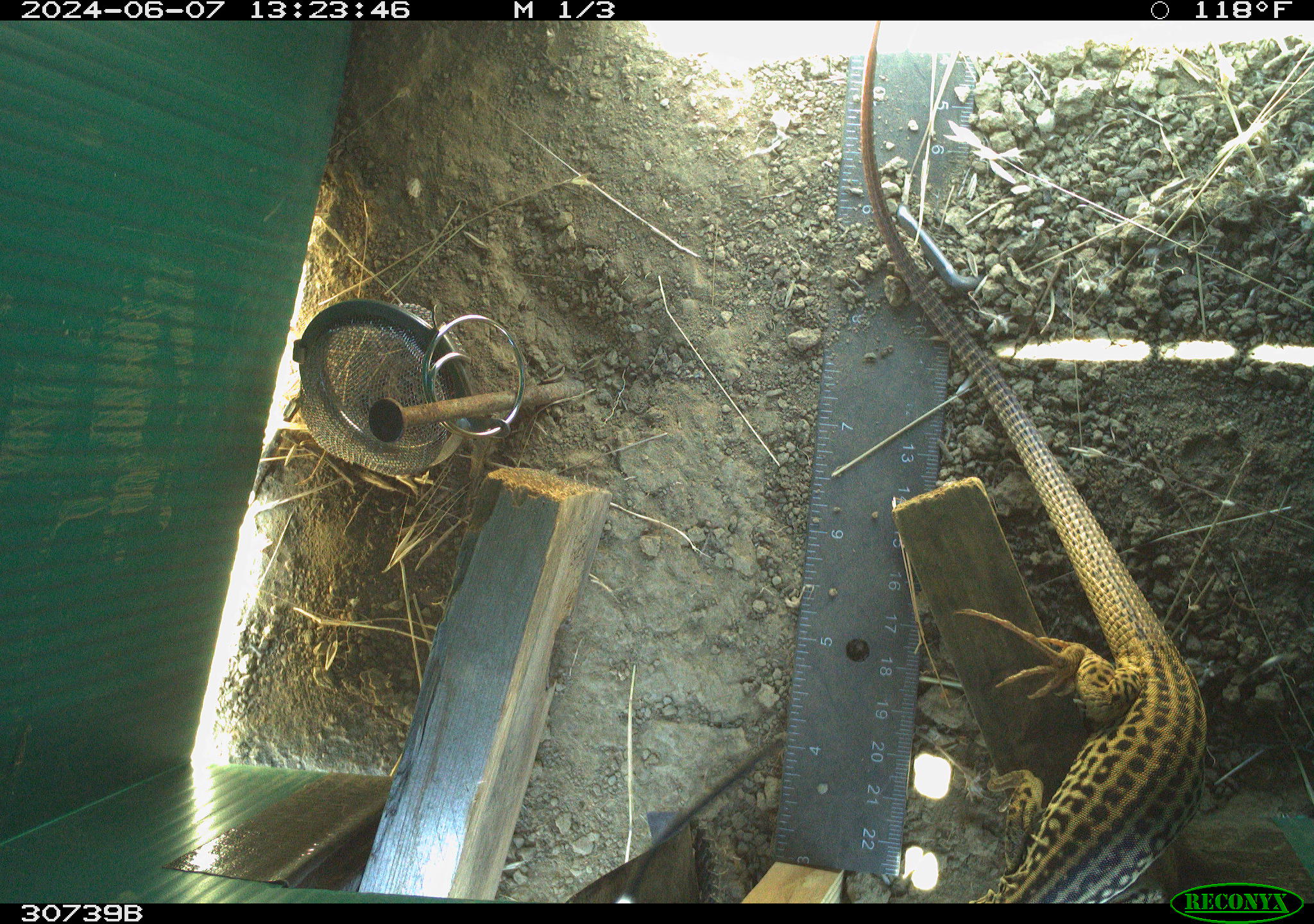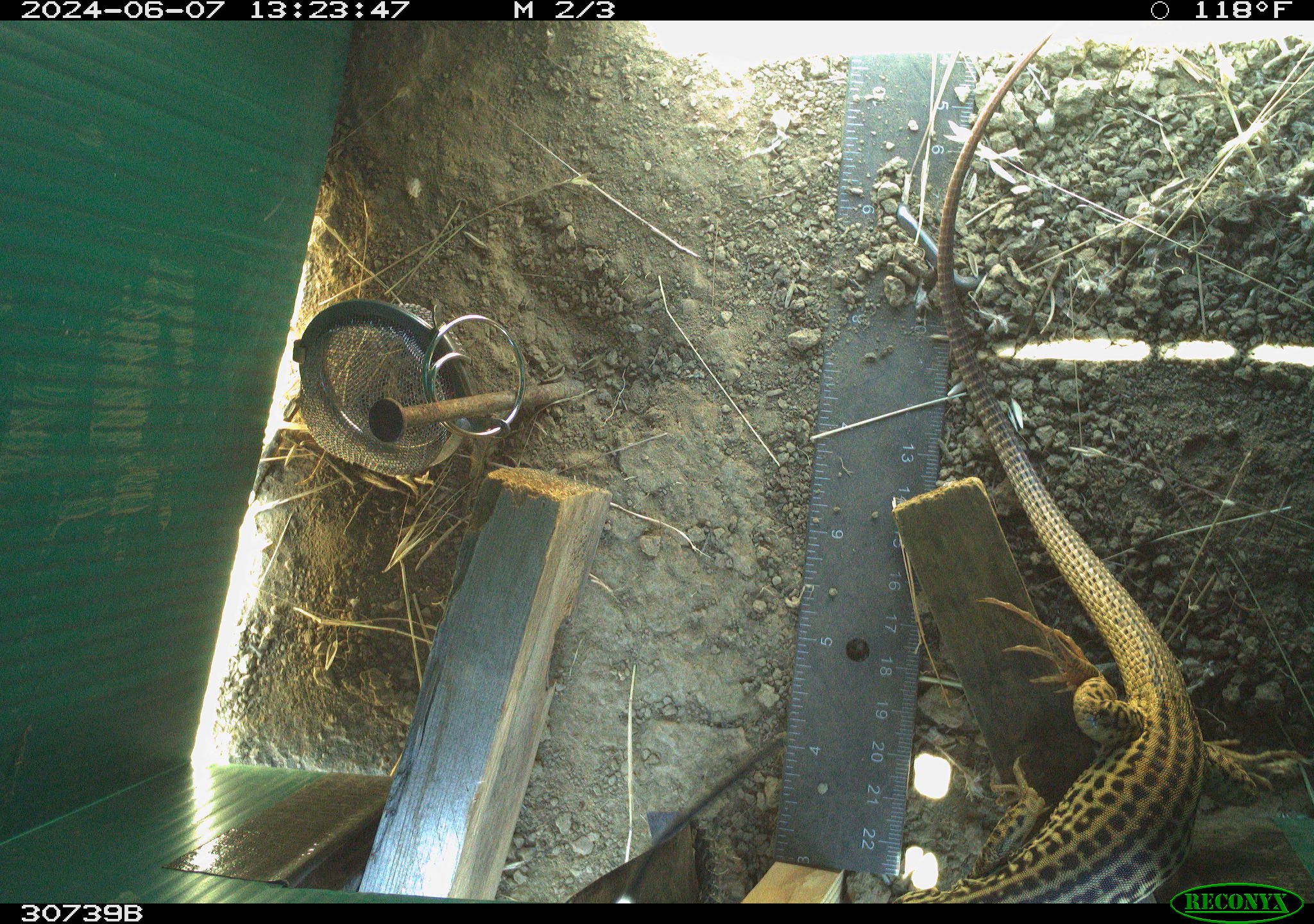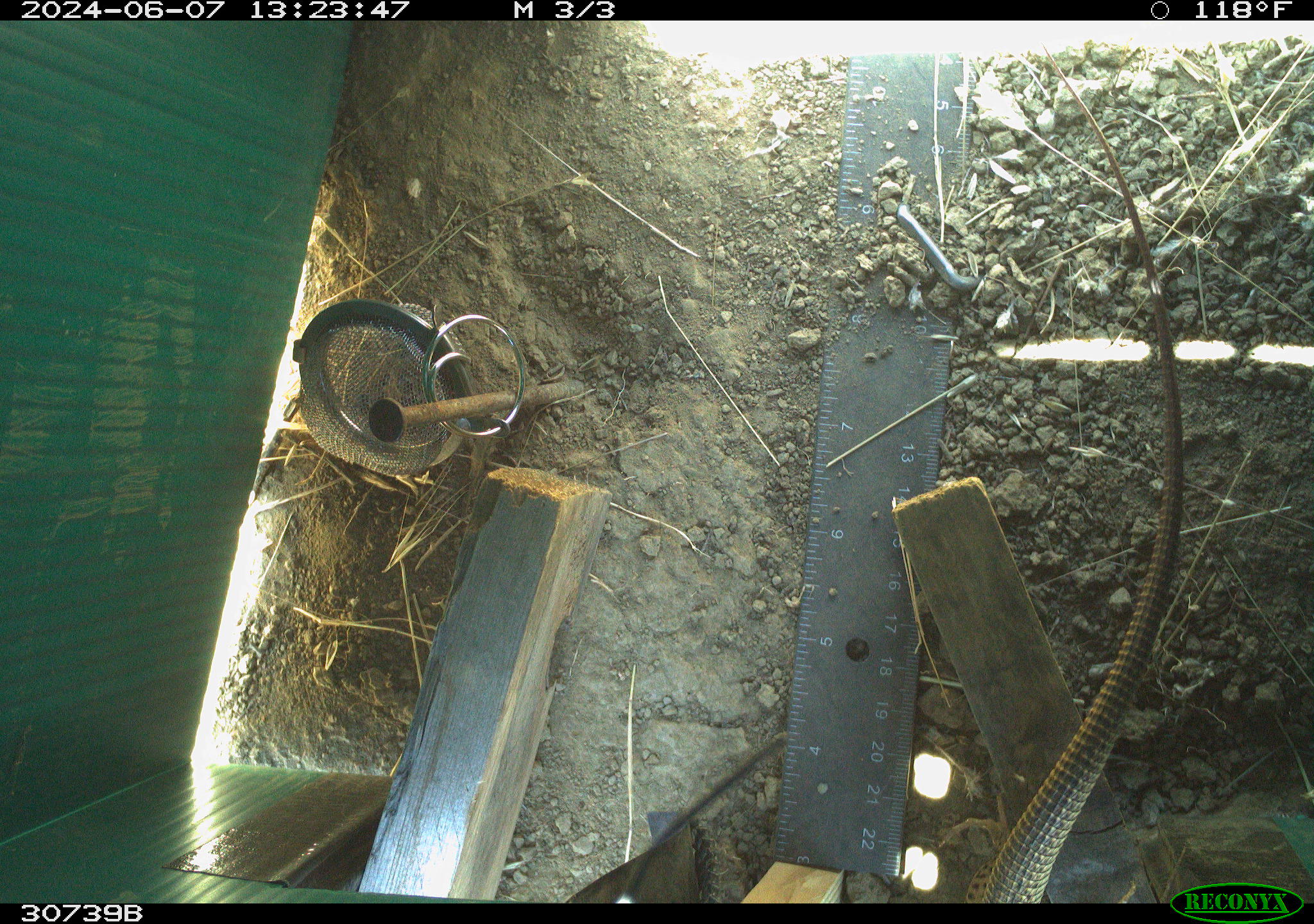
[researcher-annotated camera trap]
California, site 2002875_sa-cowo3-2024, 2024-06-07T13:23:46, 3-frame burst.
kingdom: Animalia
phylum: Chordata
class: Reptilia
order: Squamata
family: Teiidae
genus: Aspidoscelis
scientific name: Aspidoscelis tigris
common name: western whiptail